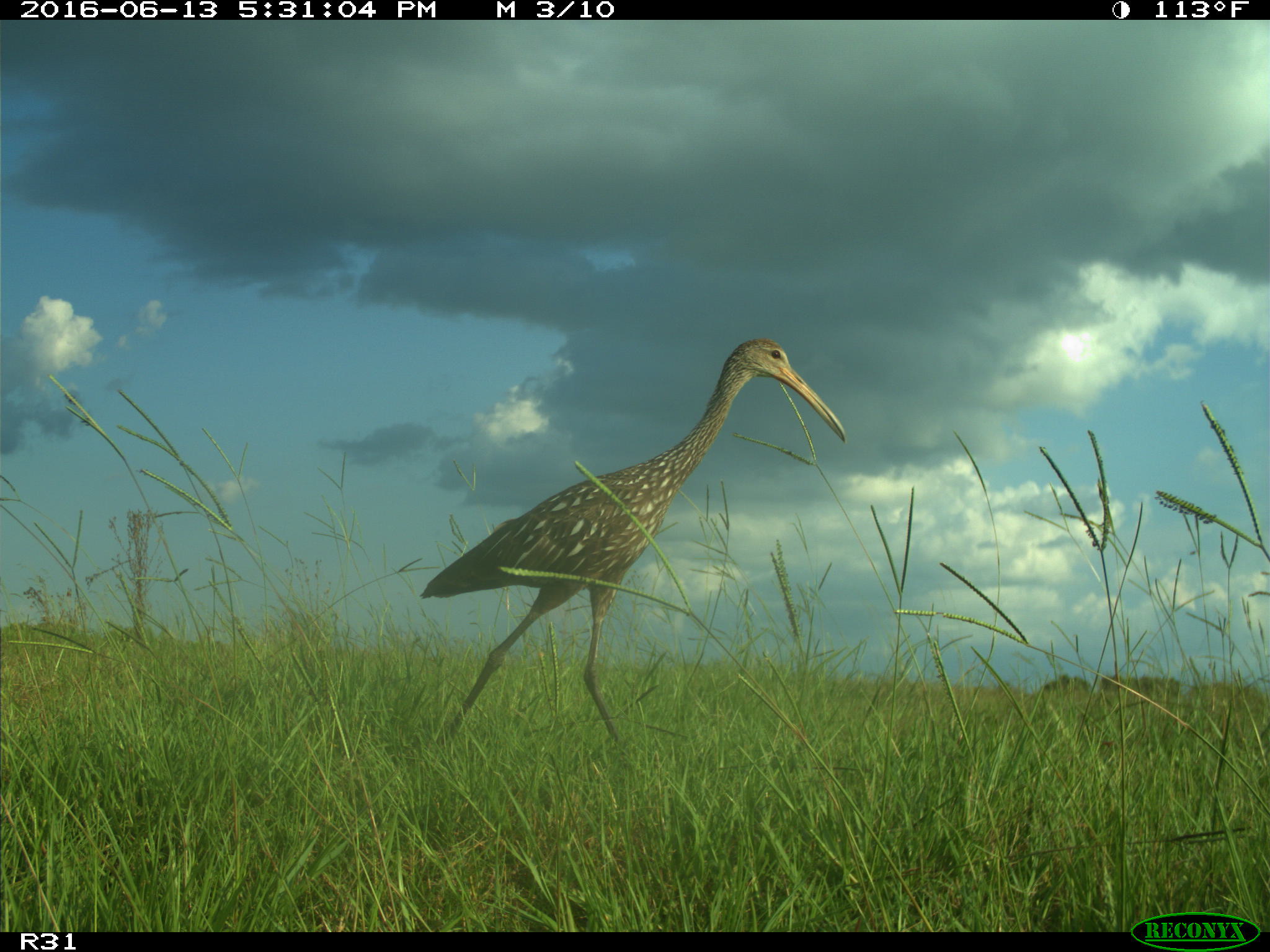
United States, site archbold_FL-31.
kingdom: Animalia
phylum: Chordata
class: Aves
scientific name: Aves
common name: birds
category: unidentified bird